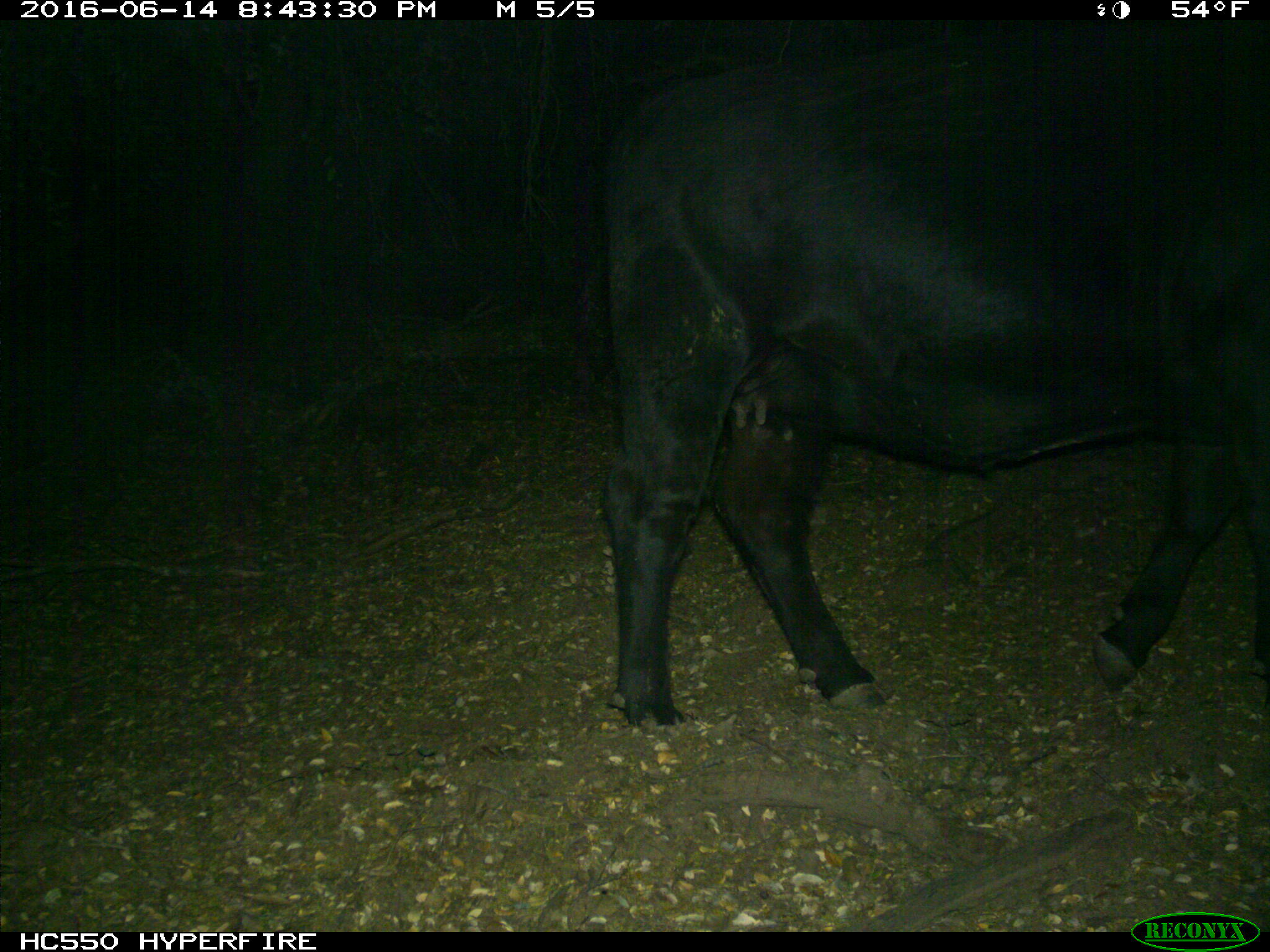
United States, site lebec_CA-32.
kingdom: Animalia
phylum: Chordata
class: Mammalia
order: Artiodactyla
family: Bovidae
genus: Bos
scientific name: Bos taurus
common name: domestic cow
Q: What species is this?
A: Bos taurus (domestic cow).